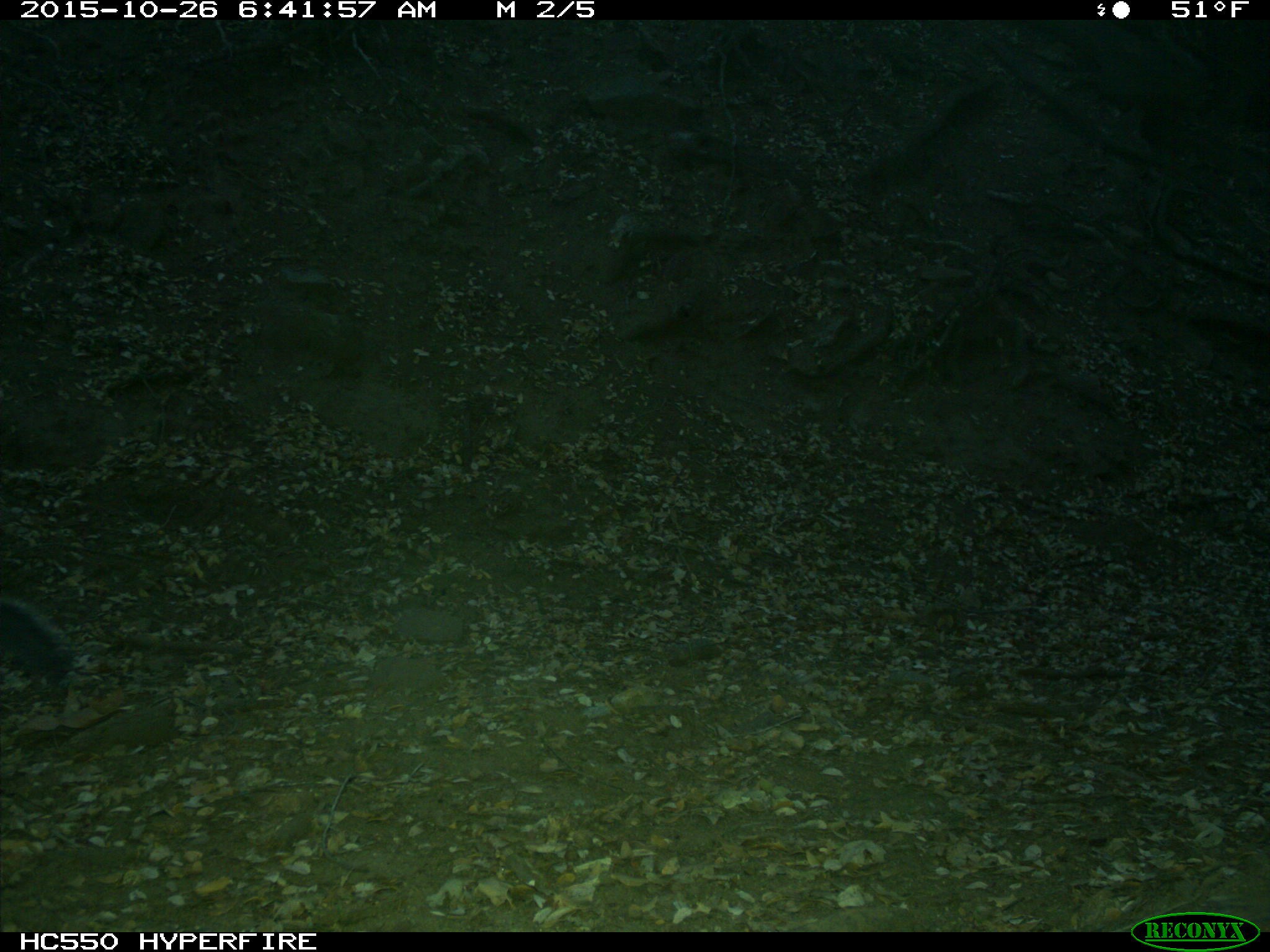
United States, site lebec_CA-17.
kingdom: Animalia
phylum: Chordata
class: Mammalia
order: Rodentia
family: Sciuridae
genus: Sciurus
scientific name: Sciurus carolinensis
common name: eastern gray squirrel